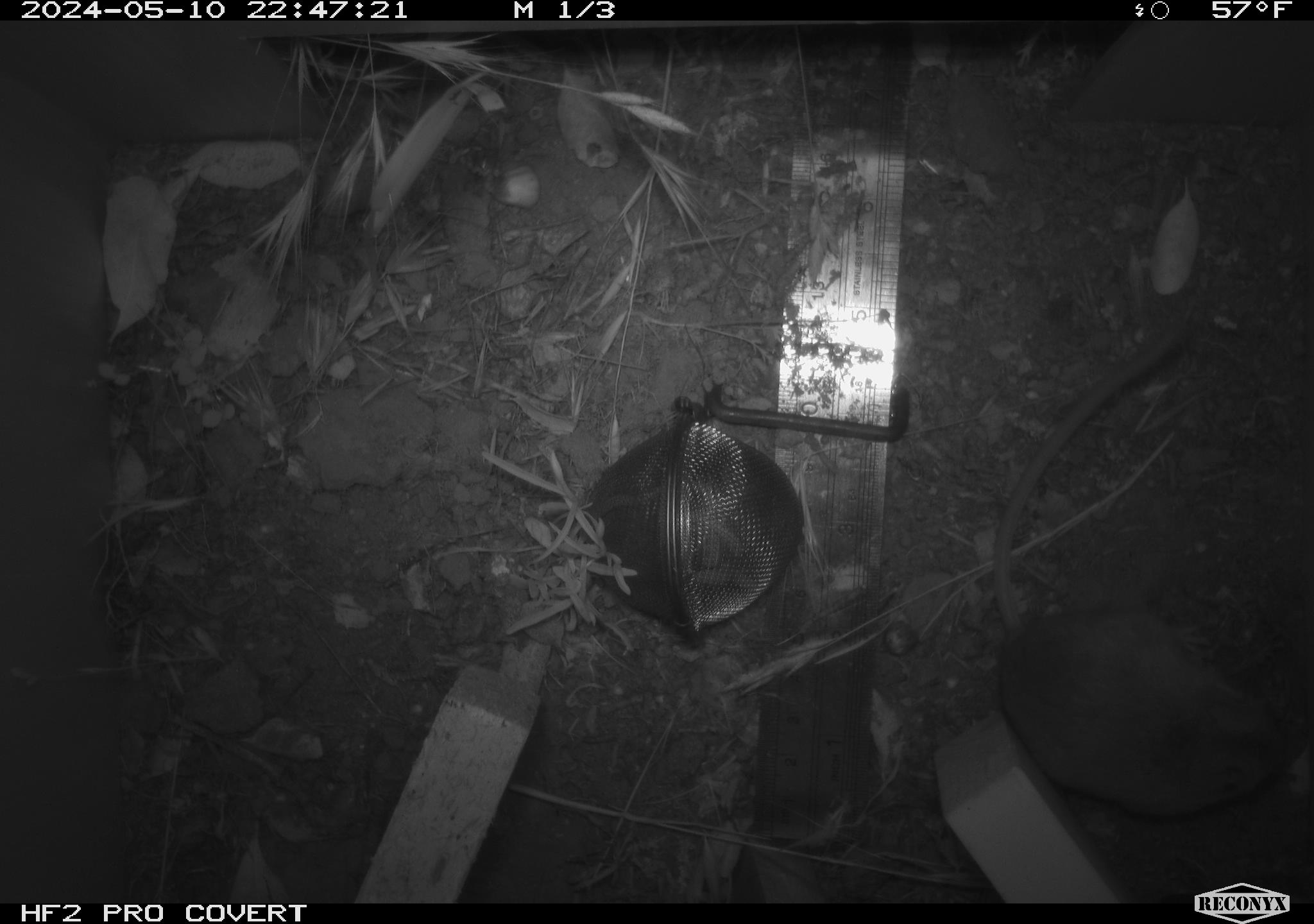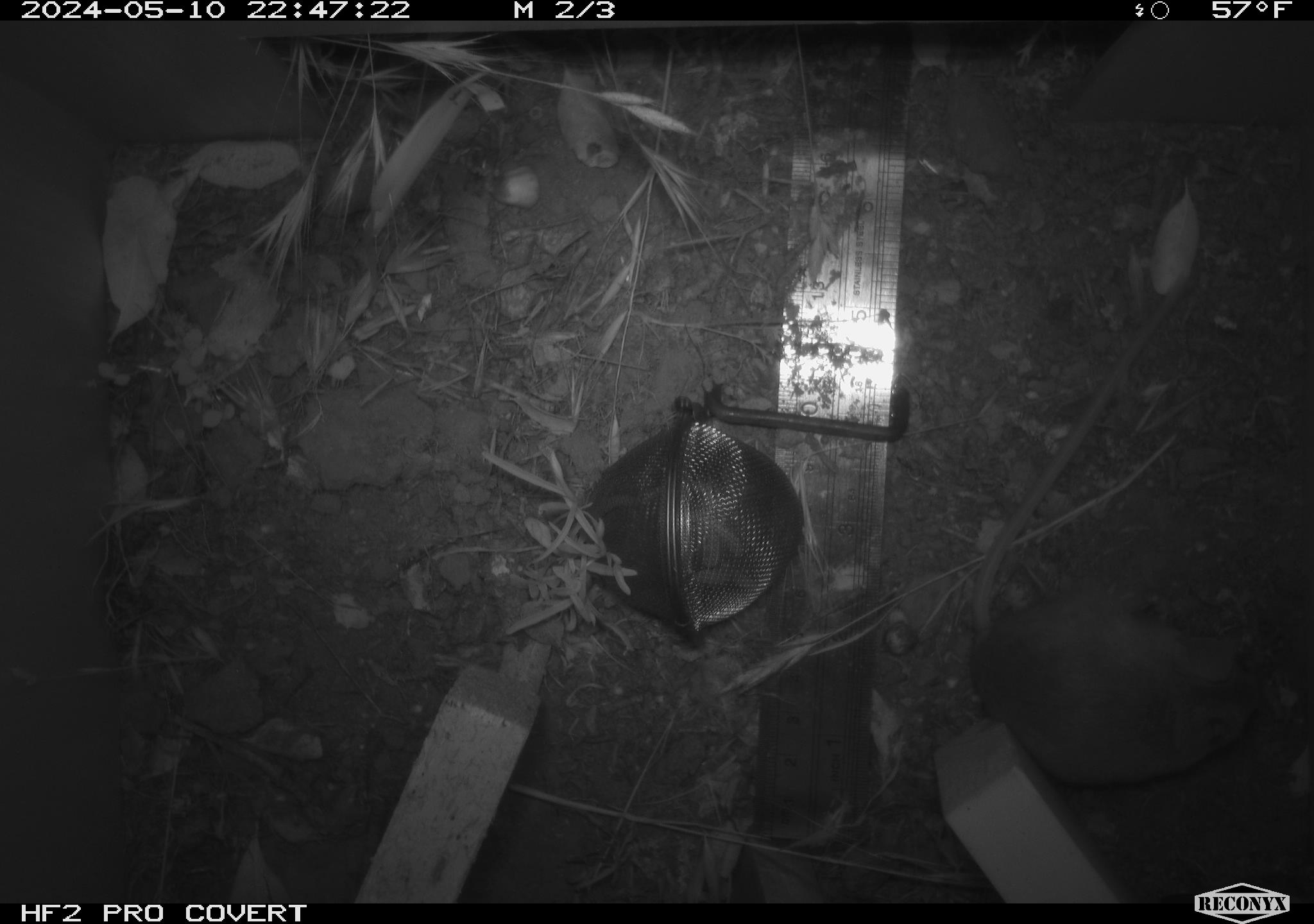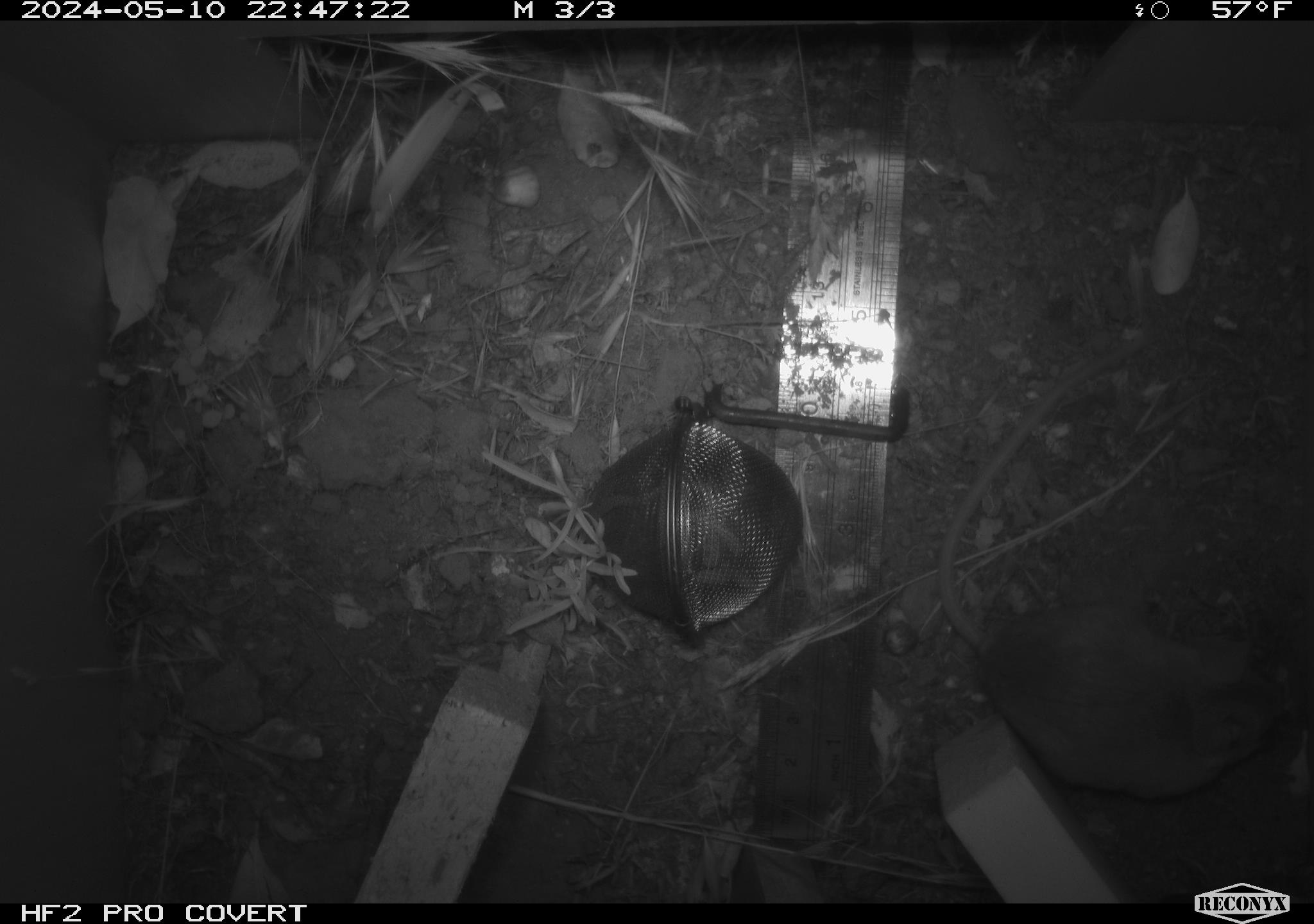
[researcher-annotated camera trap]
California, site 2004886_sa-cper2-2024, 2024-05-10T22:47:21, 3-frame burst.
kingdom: Animalia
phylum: Chordata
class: Mammalia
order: Rodentia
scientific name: Rodentia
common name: rodent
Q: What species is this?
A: Rodent (Rodentia).